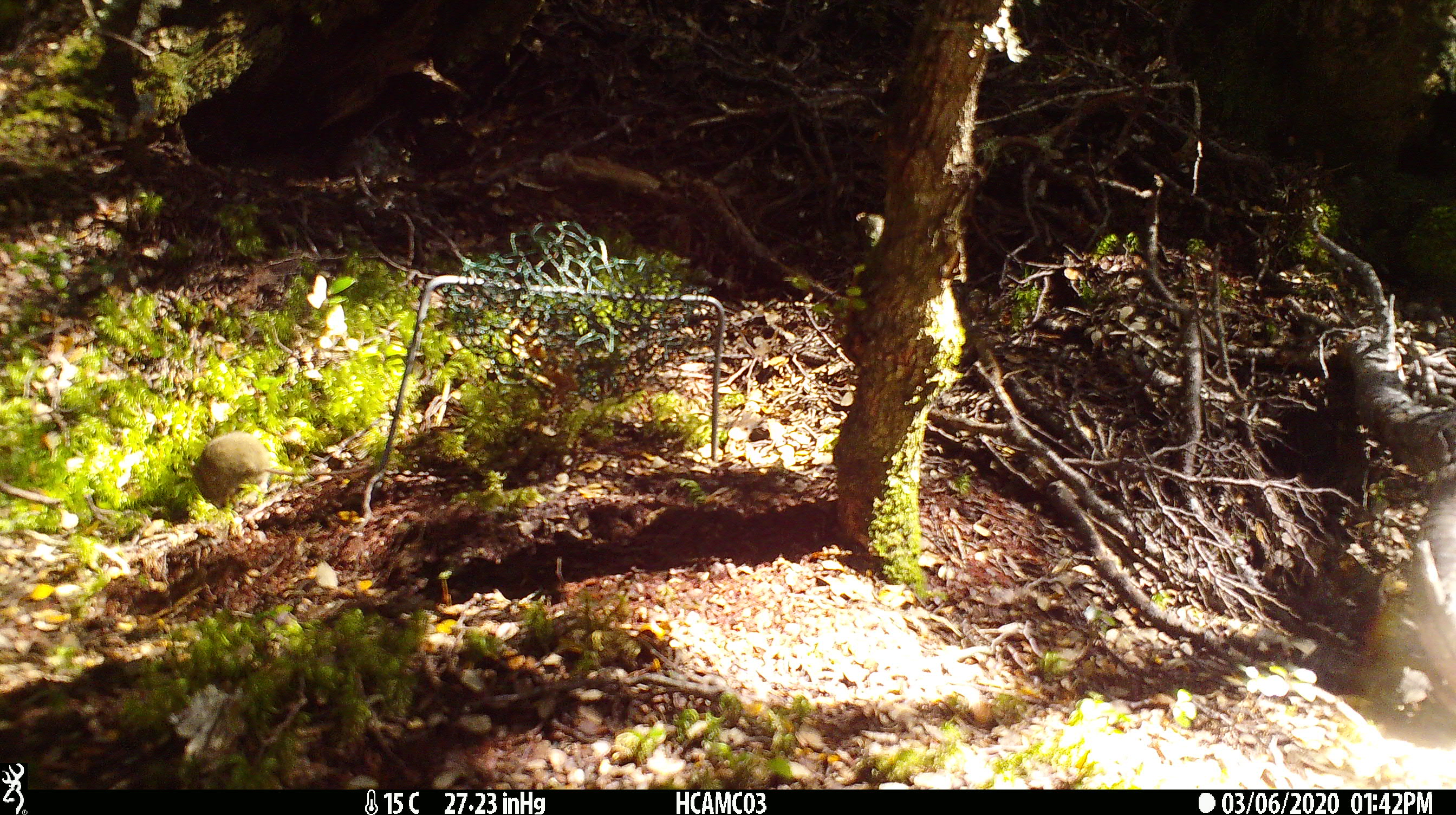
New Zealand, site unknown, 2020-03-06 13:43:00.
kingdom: Animalia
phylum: Chordata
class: Mammalia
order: Rodentia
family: Muridae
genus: Mus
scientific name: Mus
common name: mouse